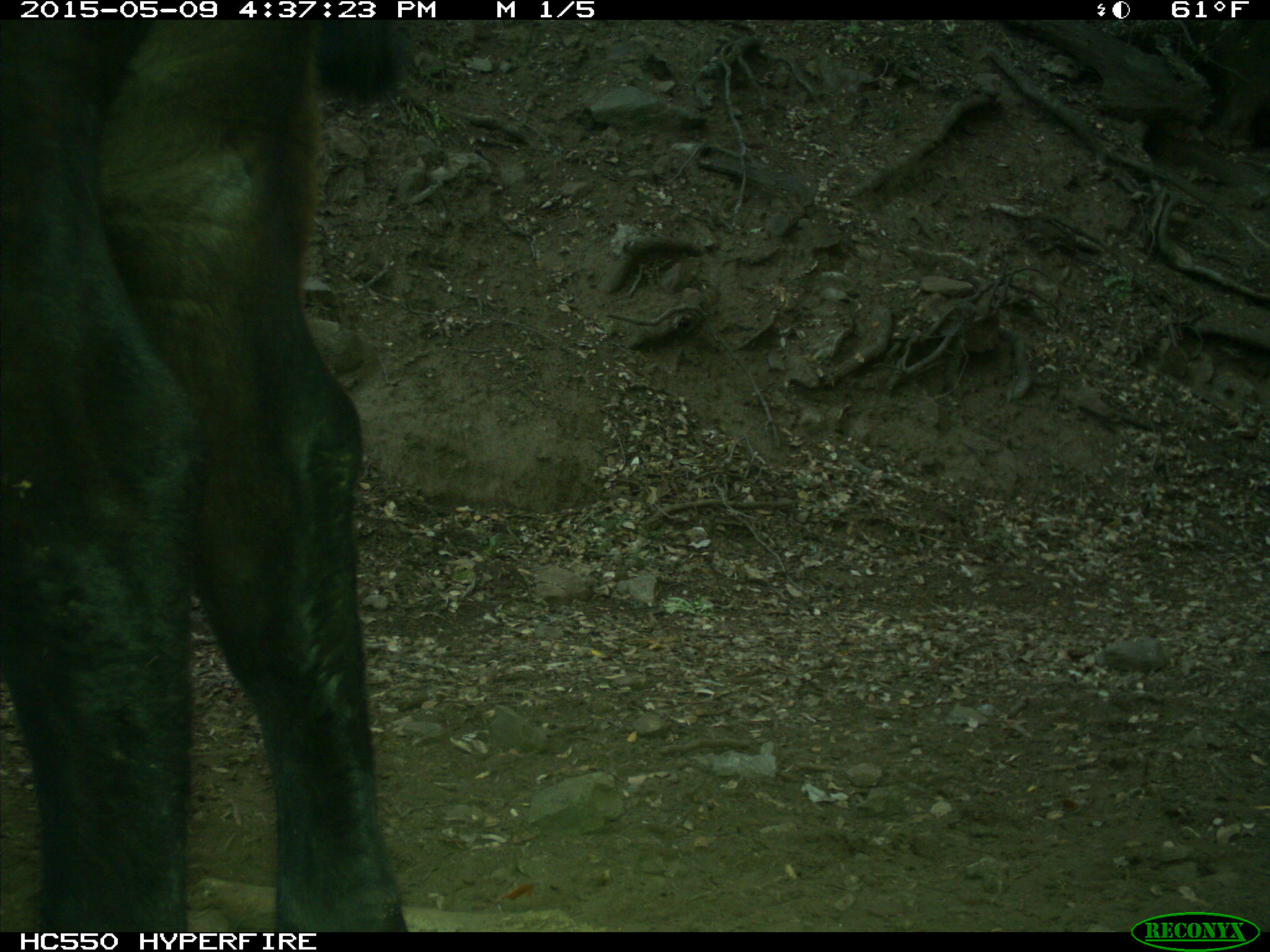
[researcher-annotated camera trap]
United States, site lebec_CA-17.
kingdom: Animalia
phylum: Chordata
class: Mammalia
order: Artiodactyla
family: Bovidae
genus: Bos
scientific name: Bos taurus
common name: domestic cow